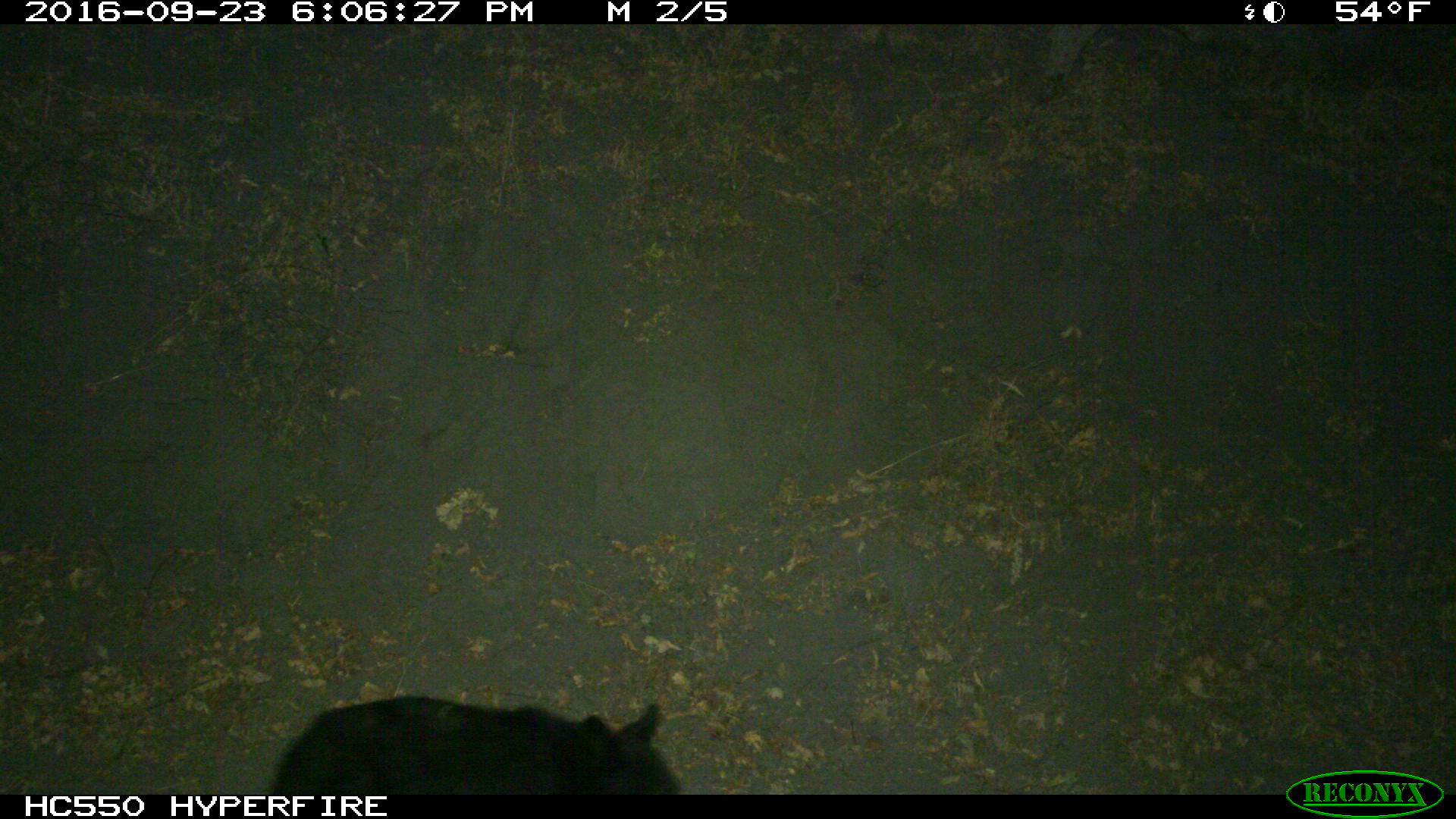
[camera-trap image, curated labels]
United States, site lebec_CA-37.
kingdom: Animalia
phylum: Chordata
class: Mammalia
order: Carnivora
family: Ursidae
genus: Ursus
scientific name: Ursus americanus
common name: american black bear